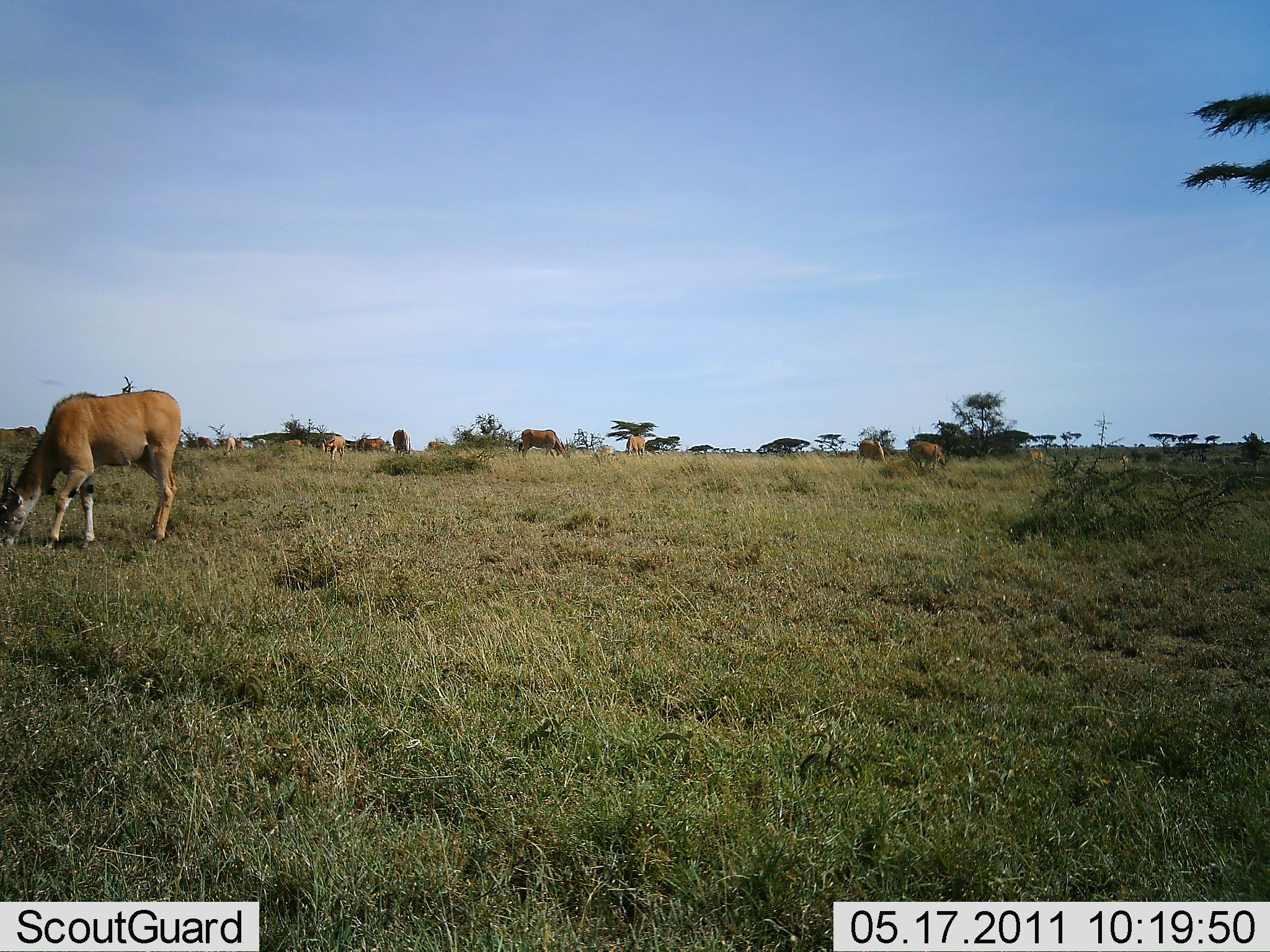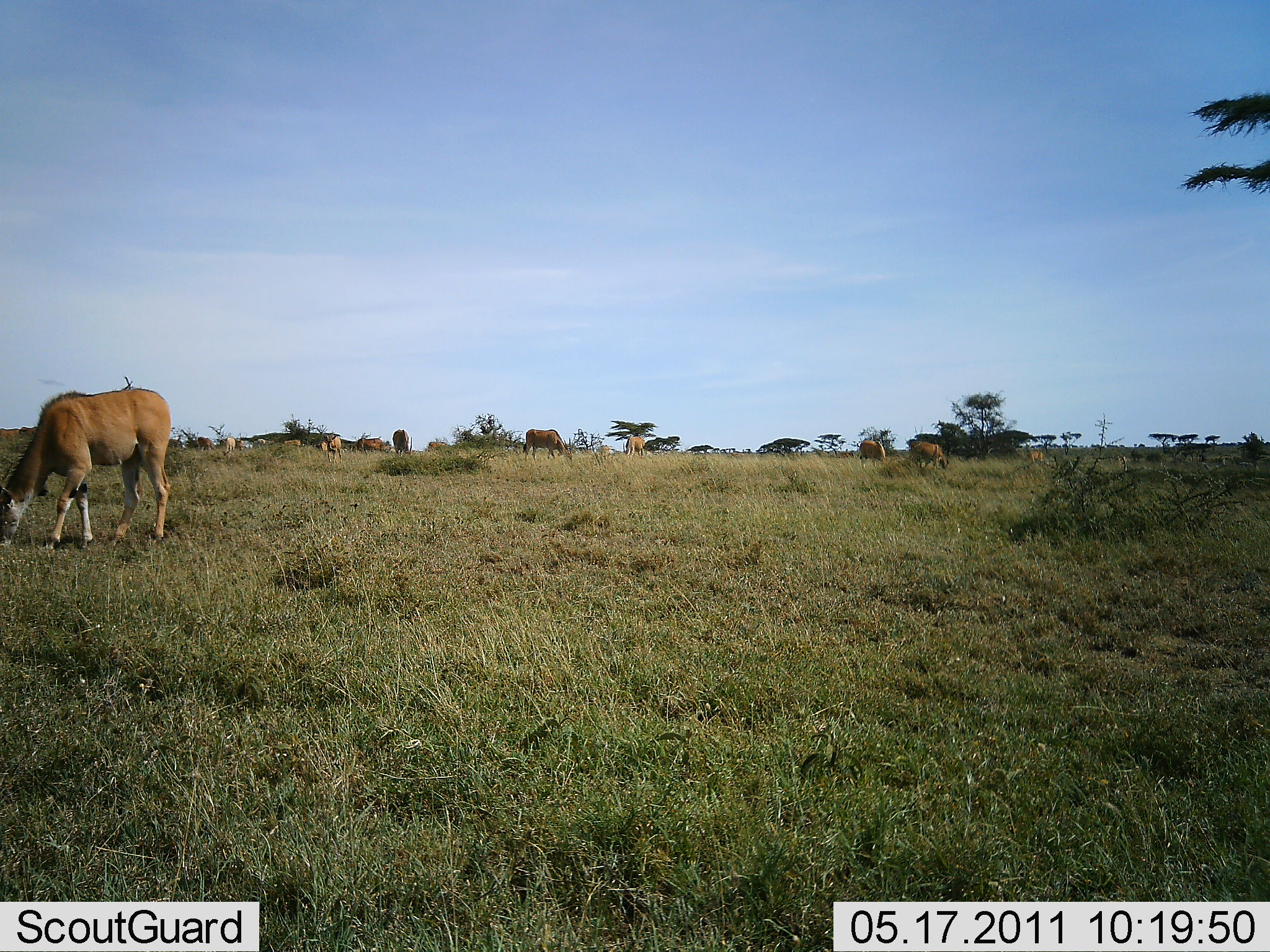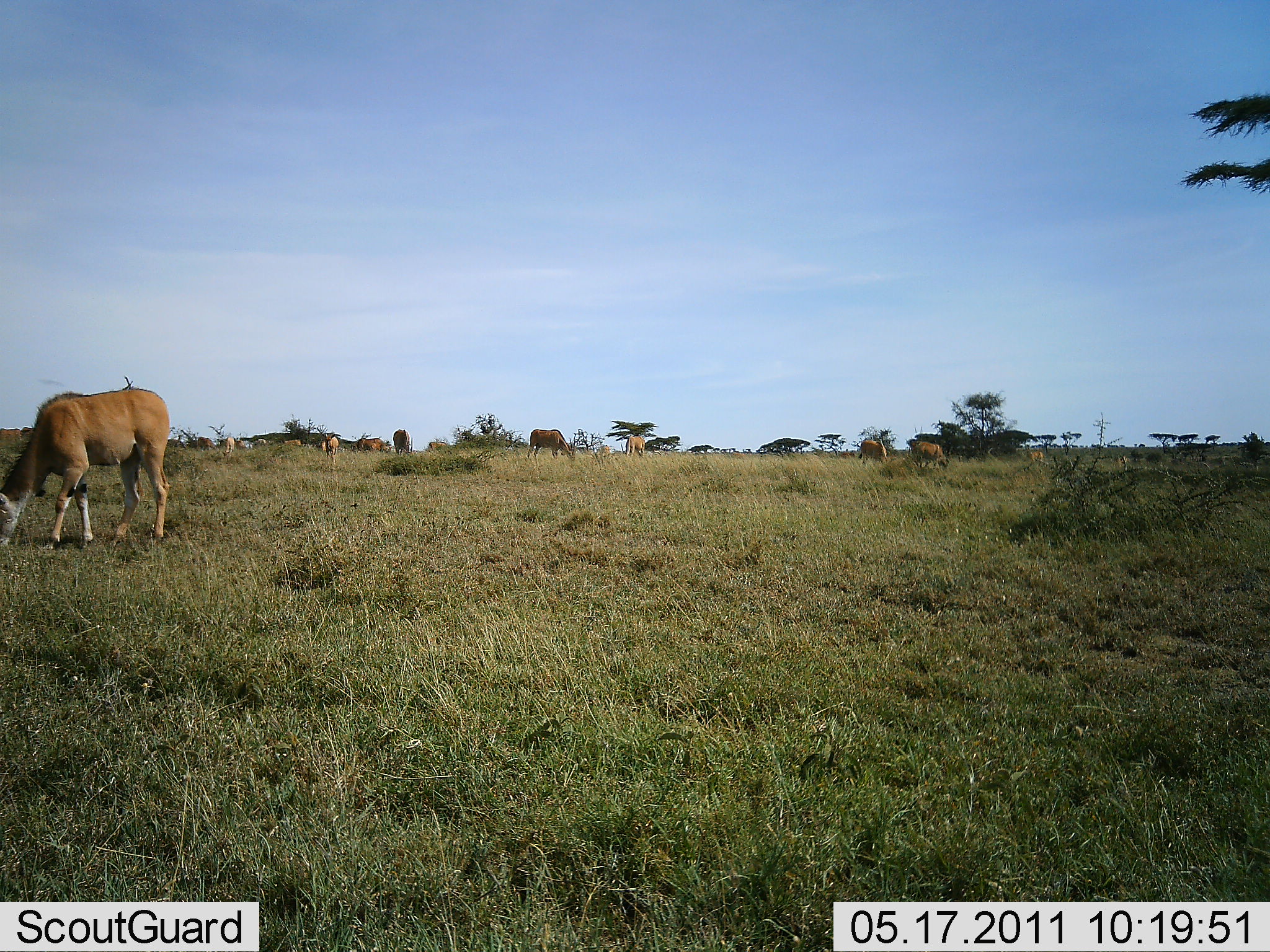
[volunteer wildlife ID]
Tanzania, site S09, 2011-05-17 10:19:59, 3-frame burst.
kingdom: Animalia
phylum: Chordata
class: Mammalia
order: Artiodactyla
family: Bovidae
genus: Tragelaphus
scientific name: Tragelaphus oryx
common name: eland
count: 11-50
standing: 56%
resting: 0%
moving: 11%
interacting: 0%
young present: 0%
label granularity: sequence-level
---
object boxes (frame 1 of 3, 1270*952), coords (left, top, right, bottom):
animal: (0, 389, 182, 547); (518, 428, 571, 460); (906, 440, 948, 469); (857, 439, 888, 469); (0, 426, 40, 445); (323, 437, 346, 460); (350, 438, 386, 452); (393, 429, 411, 454); (627, 436, 644, 459); (1023, 451, 1044, 467); (197, 437, 216, 449); (223, 438, 236, 454); (428, 441, 446, 451); (282, 438, 302, 446); (237, 439, 253, 448); (1118, 455, 1128, 465); (602, 446, 611, 457); (842, 450, 854, 457); (255, 438, 266, 445)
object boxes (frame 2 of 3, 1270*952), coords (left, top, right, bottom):
animal: (0, 391, 172, 550); (523, 429, 572, 462); (908, 441, 950, 470); (859, 440, 888, 468); (392, 429, 412, 455); (326, 435, 343, 461); (0, 427, 37, 438); (357, 437, 384, 452); (626, 436, 643, 457); (223, 437, 235, 457); (195, 437, 213, 449); (428, 441, 447, 451); (1026, 451, 1043, 462); (597, 446, 609, 459); (235, 441, 253, 448); (283, 440, 301, 447); (319, 441, 328, 451); (1118, 456, 1126, 467); (256, 439, 270, 445); (841, 452, 853, 457)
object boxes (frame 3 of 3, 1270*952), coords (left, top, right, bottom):
animal: (0, 388, 170, 547); (528, 428, 575, 465); (908, 440, 947, 472); (858, 441, 888, 468); (391, 429, 413, 456); (356, 437, 390, 452); (621, 437, 645, 458); (324, 435, 340, 460); (1, 428, 30, 439); (198, 436, 215, 451); (1025, 449, 1043, 463); (223, 436, 234, 458); (234, 439, 252, 450); (428, 442, 447, 450); (283, 439, 300, 447); (598, 446, 610, 456); (842, 451, 856, 458); (1116, 456, 1128, 464); (733, 452, 745, 457)